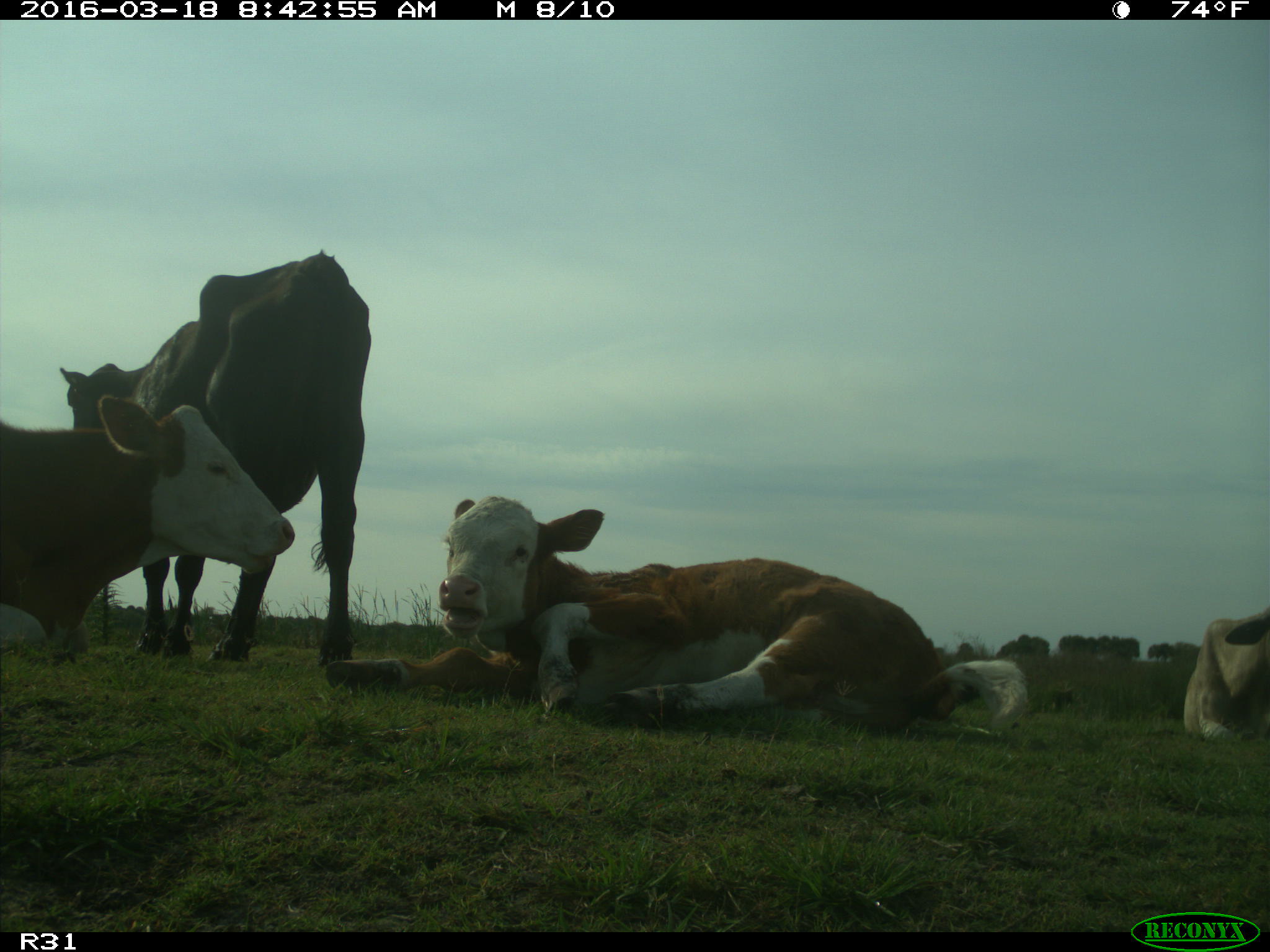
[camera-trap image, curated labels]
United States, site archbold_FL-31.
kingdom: Animalia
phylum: Chordata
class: Mammalia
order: Artiodactyla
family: Bovidae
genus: Bos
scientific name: Bos taurus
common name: domestic cow